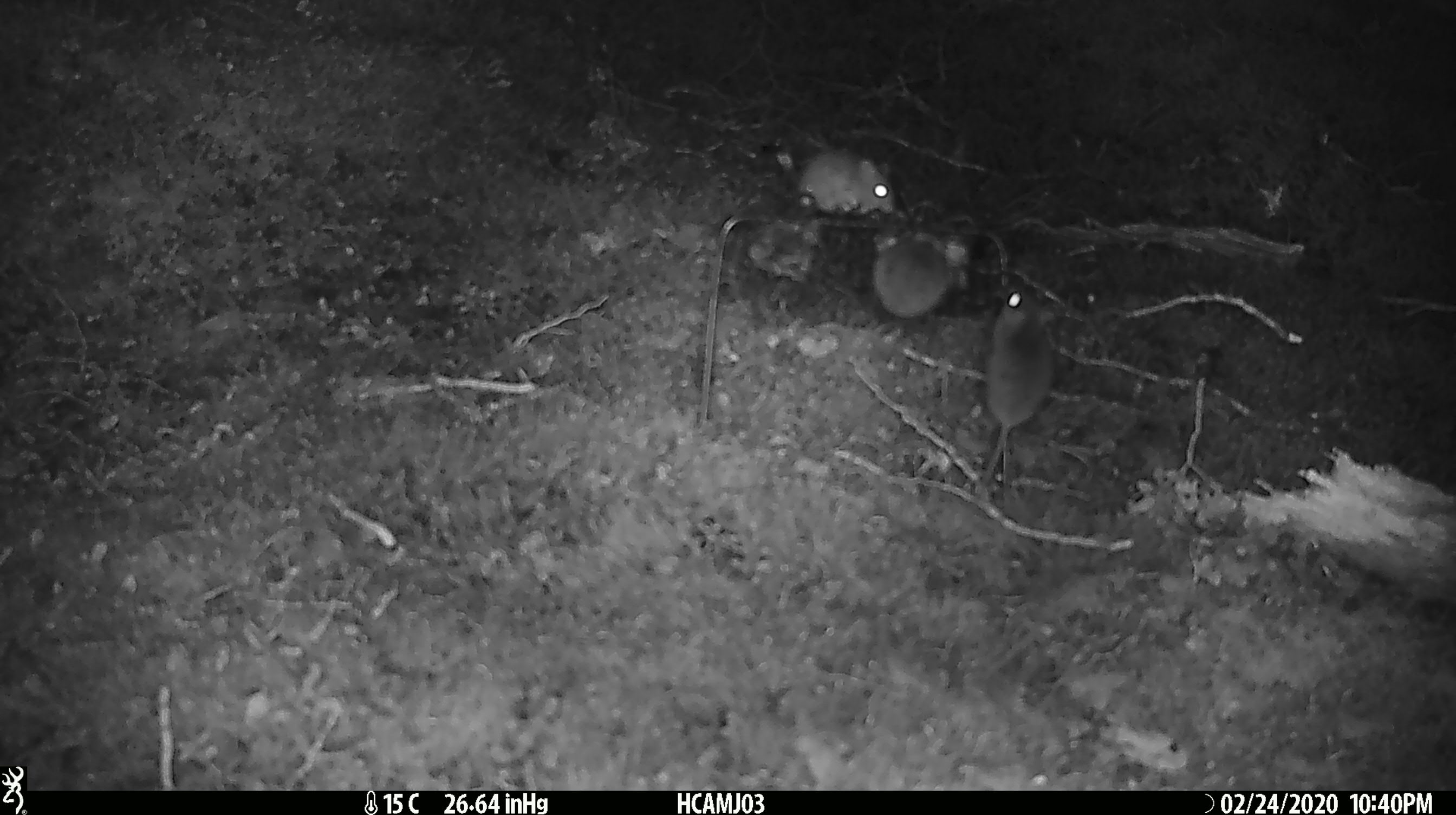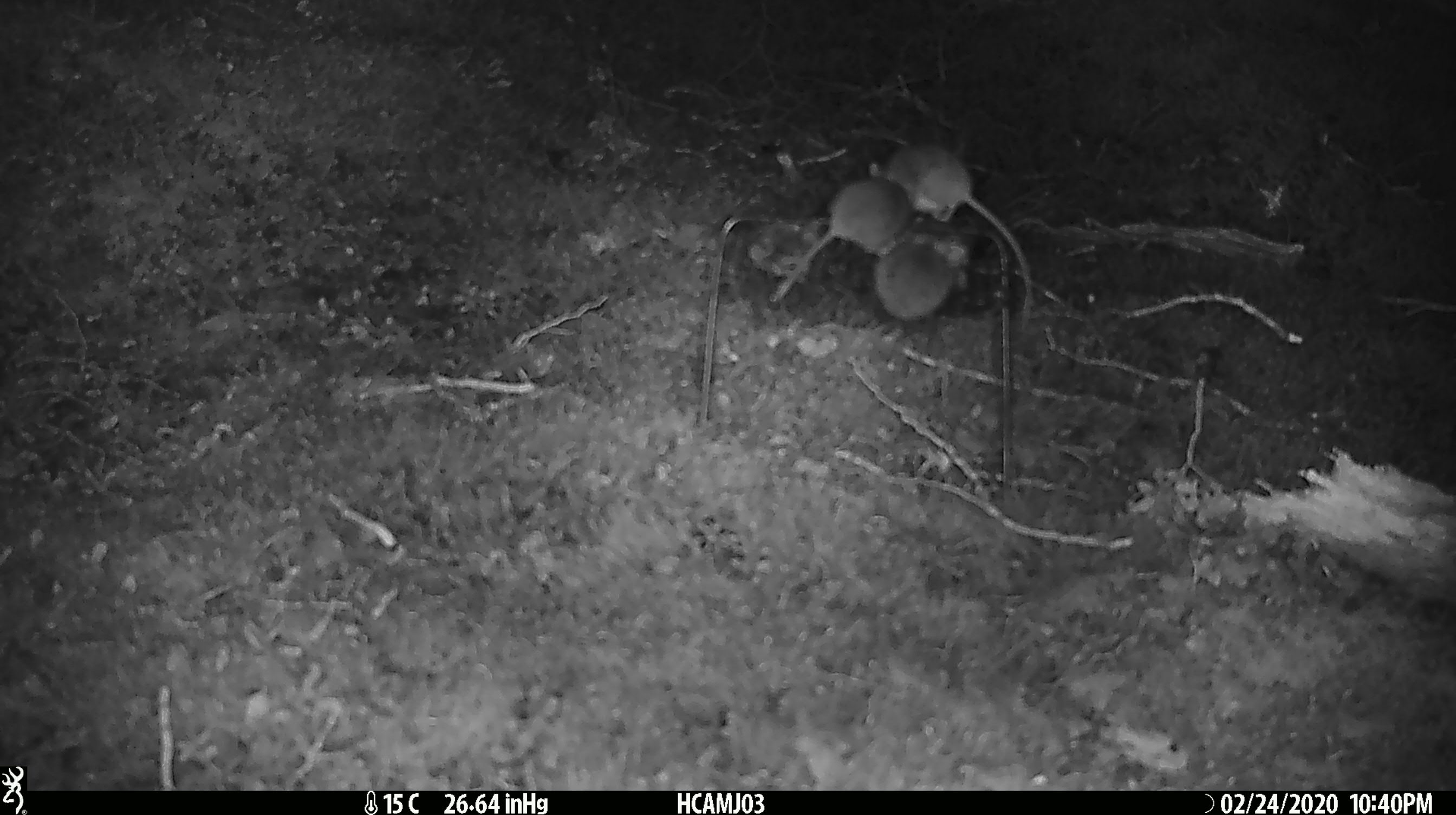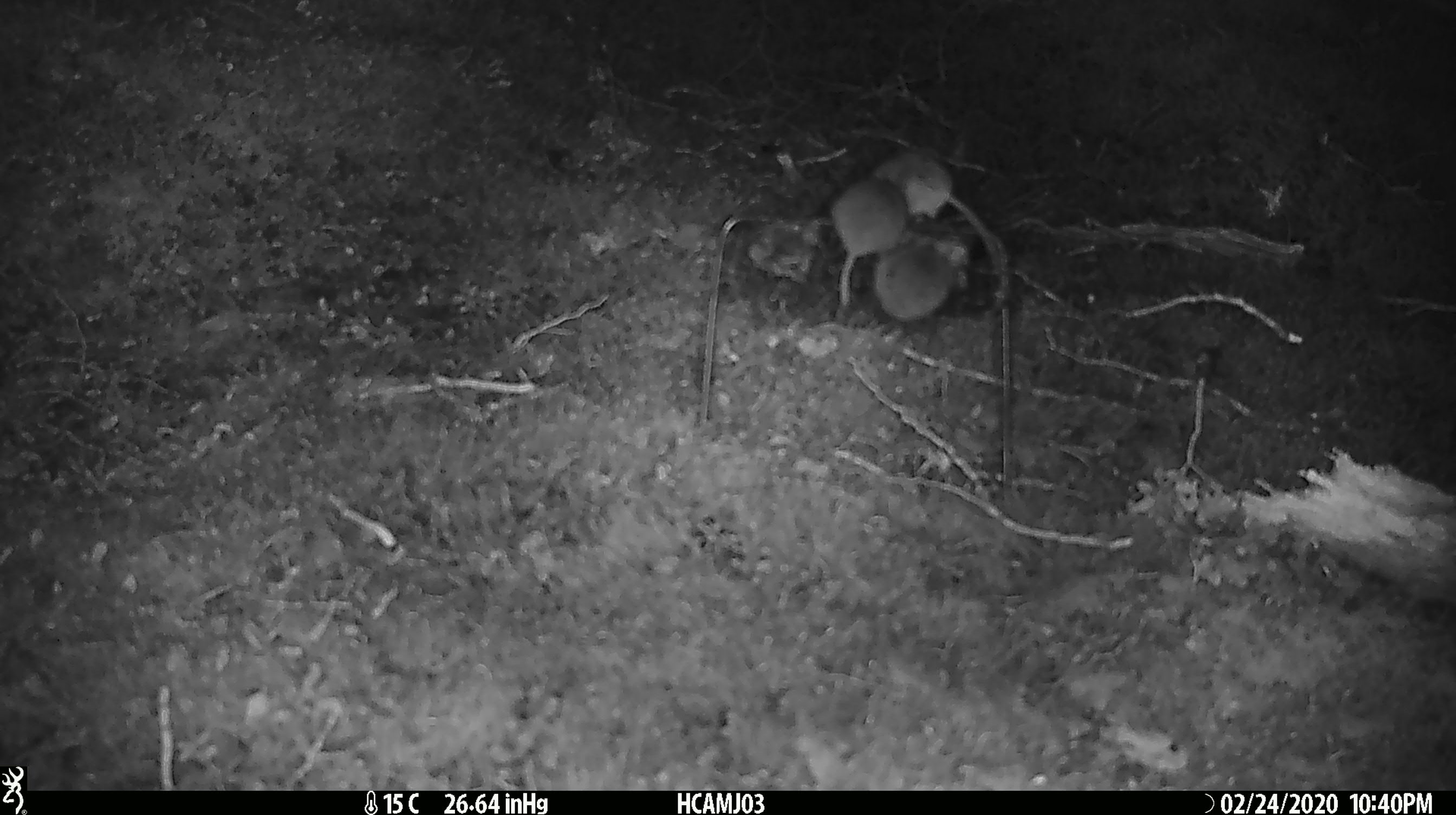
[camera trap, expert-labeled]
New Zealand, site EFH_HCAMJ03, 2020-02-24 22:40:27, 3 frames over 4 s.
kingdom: Animalia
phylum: Chordata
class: Mammalia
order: Rodentia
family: Muridae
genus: Mus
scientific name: Mus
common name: mouse